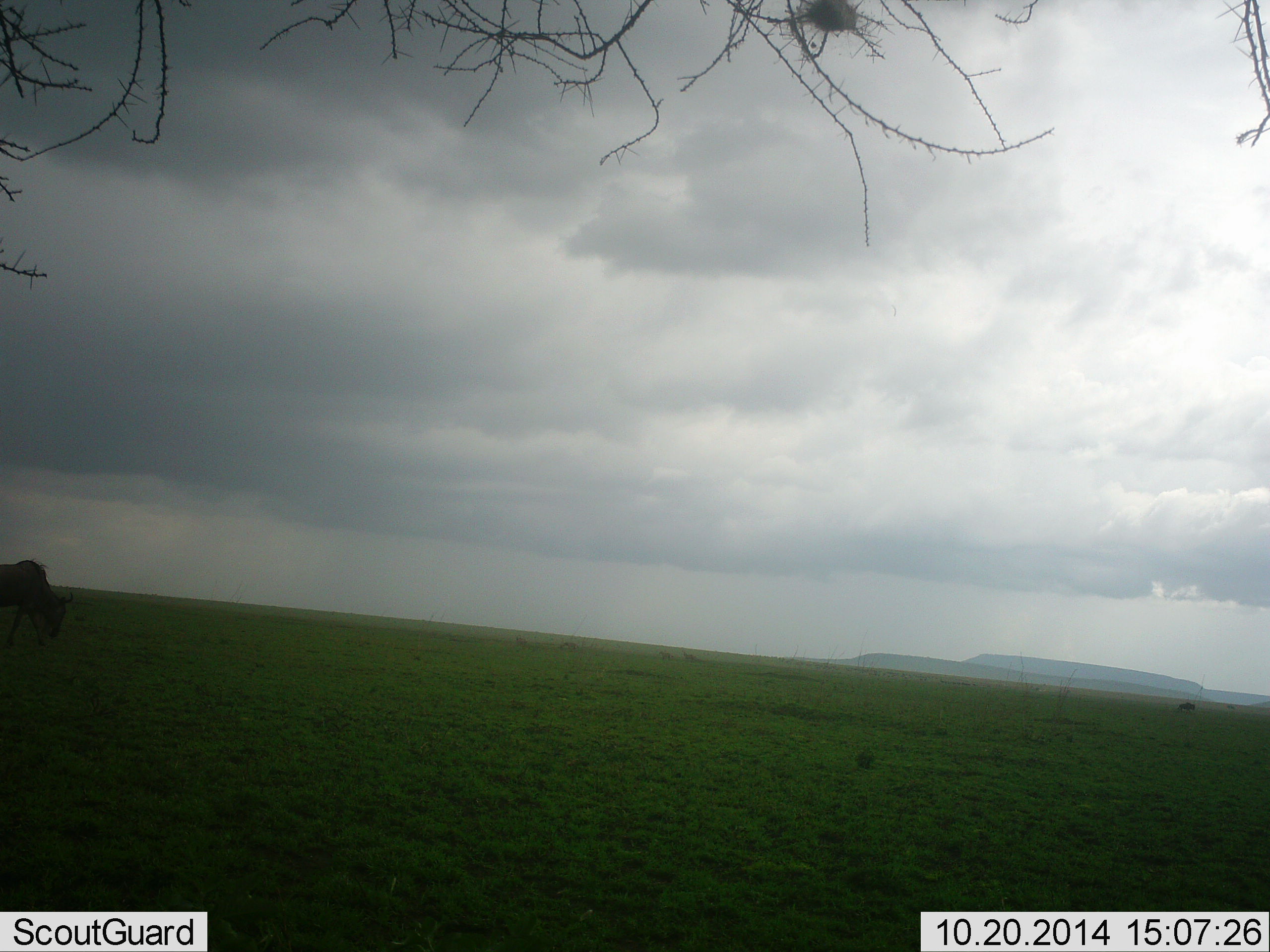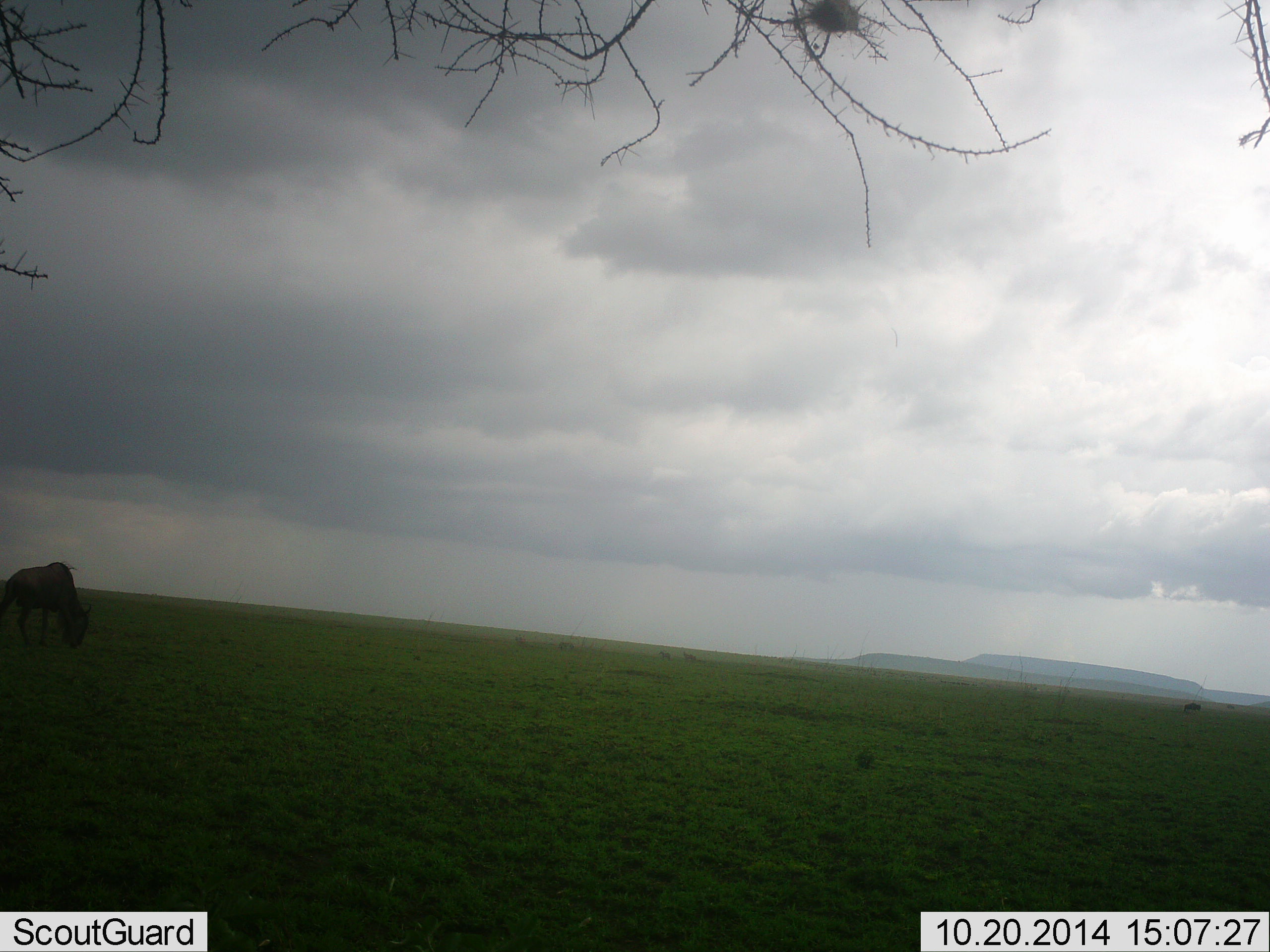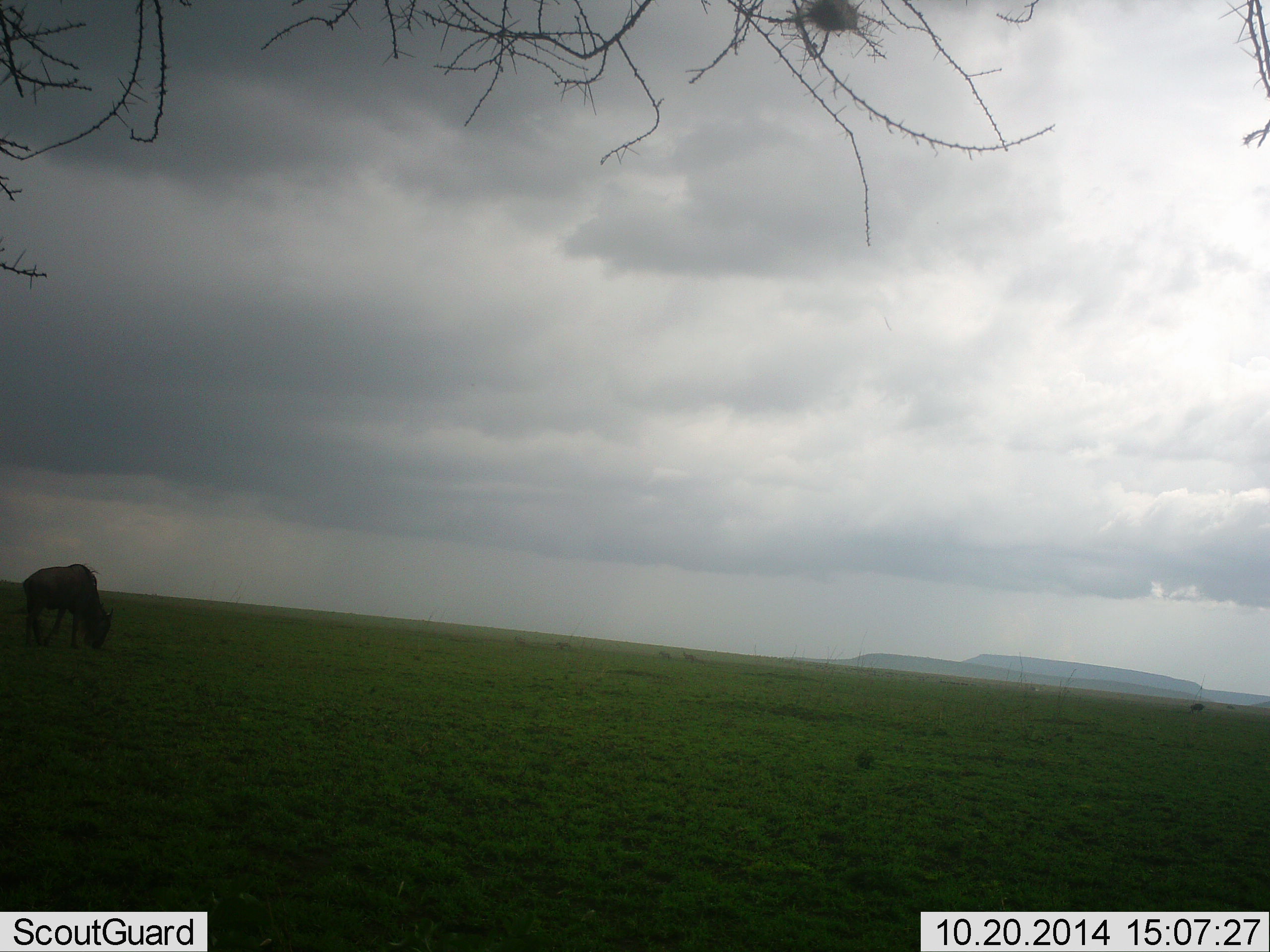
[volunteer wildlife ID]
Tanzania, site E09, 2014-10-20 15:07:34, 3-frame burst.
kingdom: Animalia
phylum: Chordata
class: Mammalia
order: Artiodactyla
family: Bovidae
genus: Connochaetes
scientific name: Connochaetes taurinus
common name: blue wildebeest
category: wildebeest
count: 2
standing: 10%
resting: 0%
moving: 70%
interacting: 0%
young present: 0%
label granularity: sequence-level